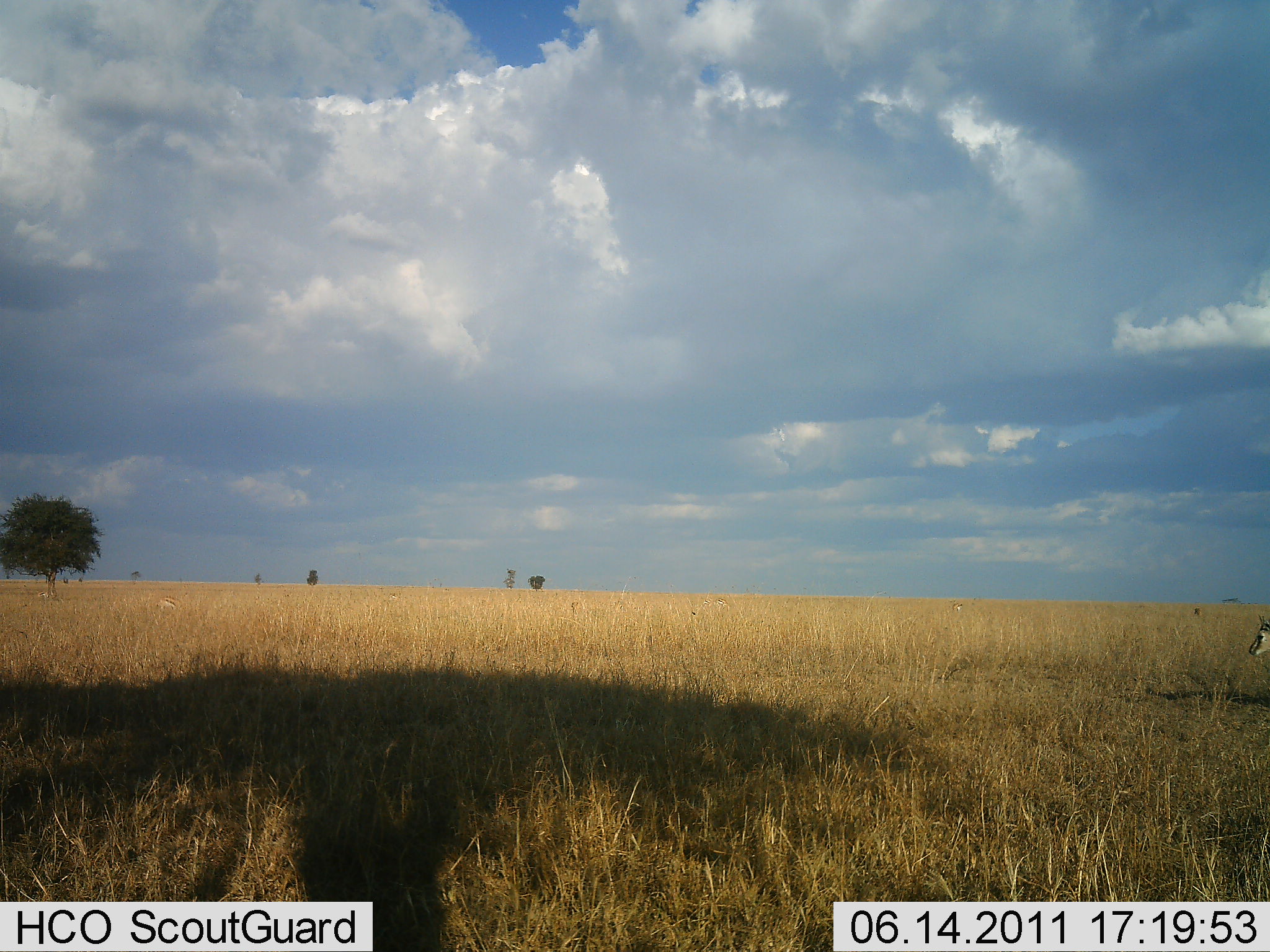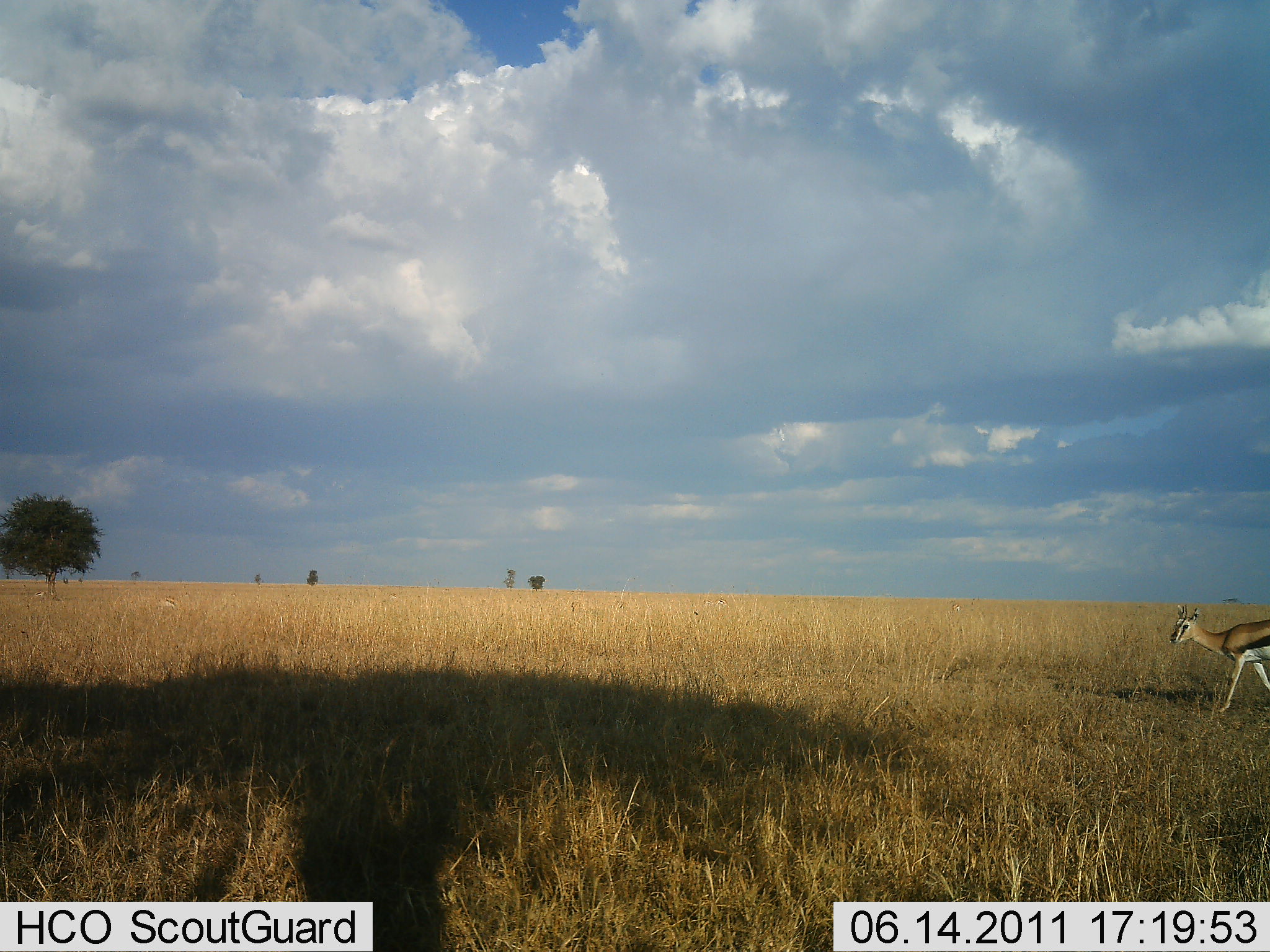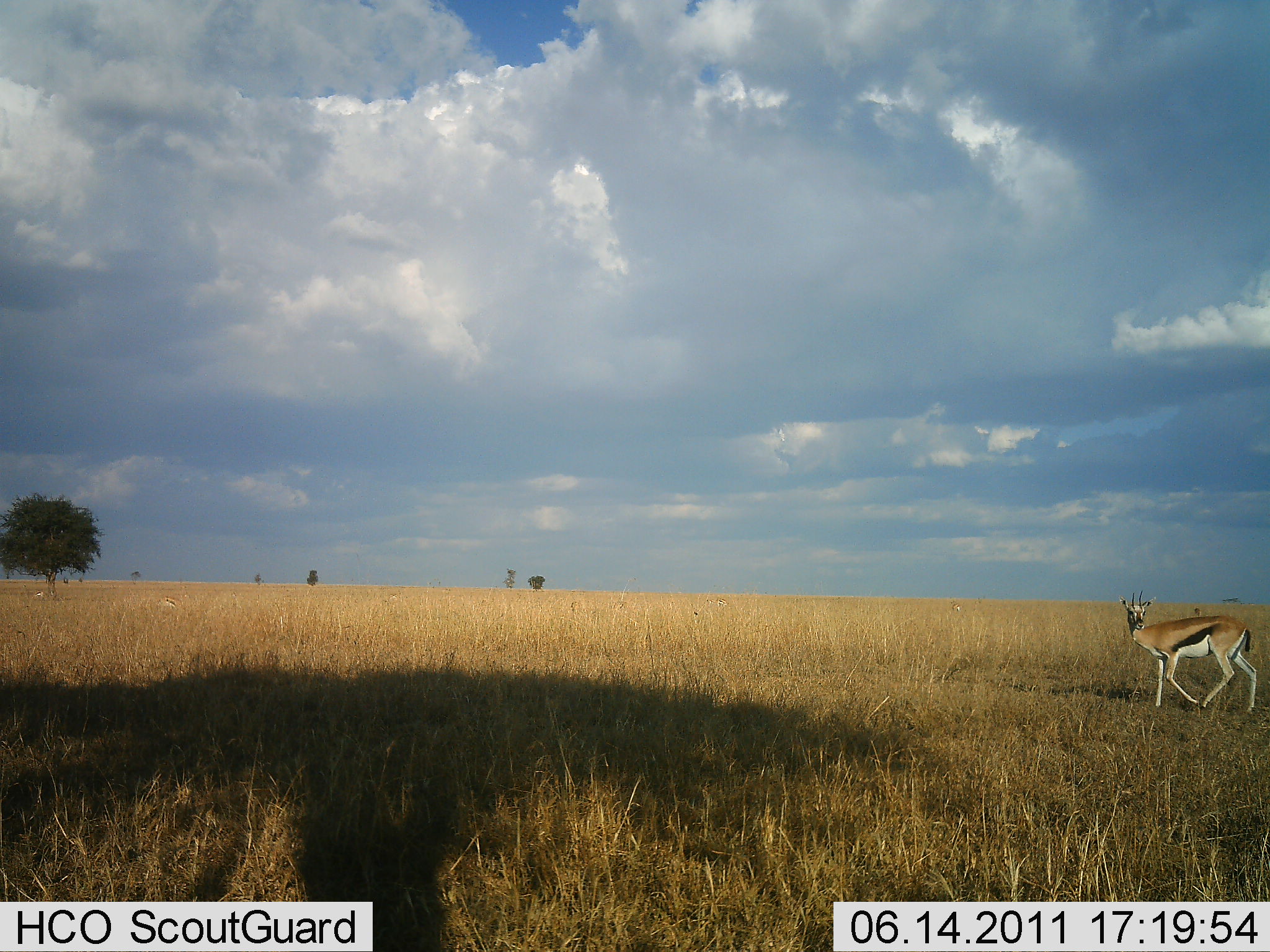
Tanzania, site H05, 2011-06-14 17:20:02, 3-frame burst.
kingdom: Animalia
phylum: Chordata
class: Mammalia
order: Artiodactyla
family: Bovidae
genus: Eudorcas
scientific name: Eudorcas thomsonii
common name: thomson's gazelle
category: gazellethomsons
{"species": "gazellethomsons (thomson's gazelle) (Eudorcas thomsonii)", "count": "1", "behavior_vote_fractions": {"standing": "0%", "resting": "0%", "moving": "100%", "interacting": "0%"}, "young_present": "0%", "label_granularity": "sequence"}